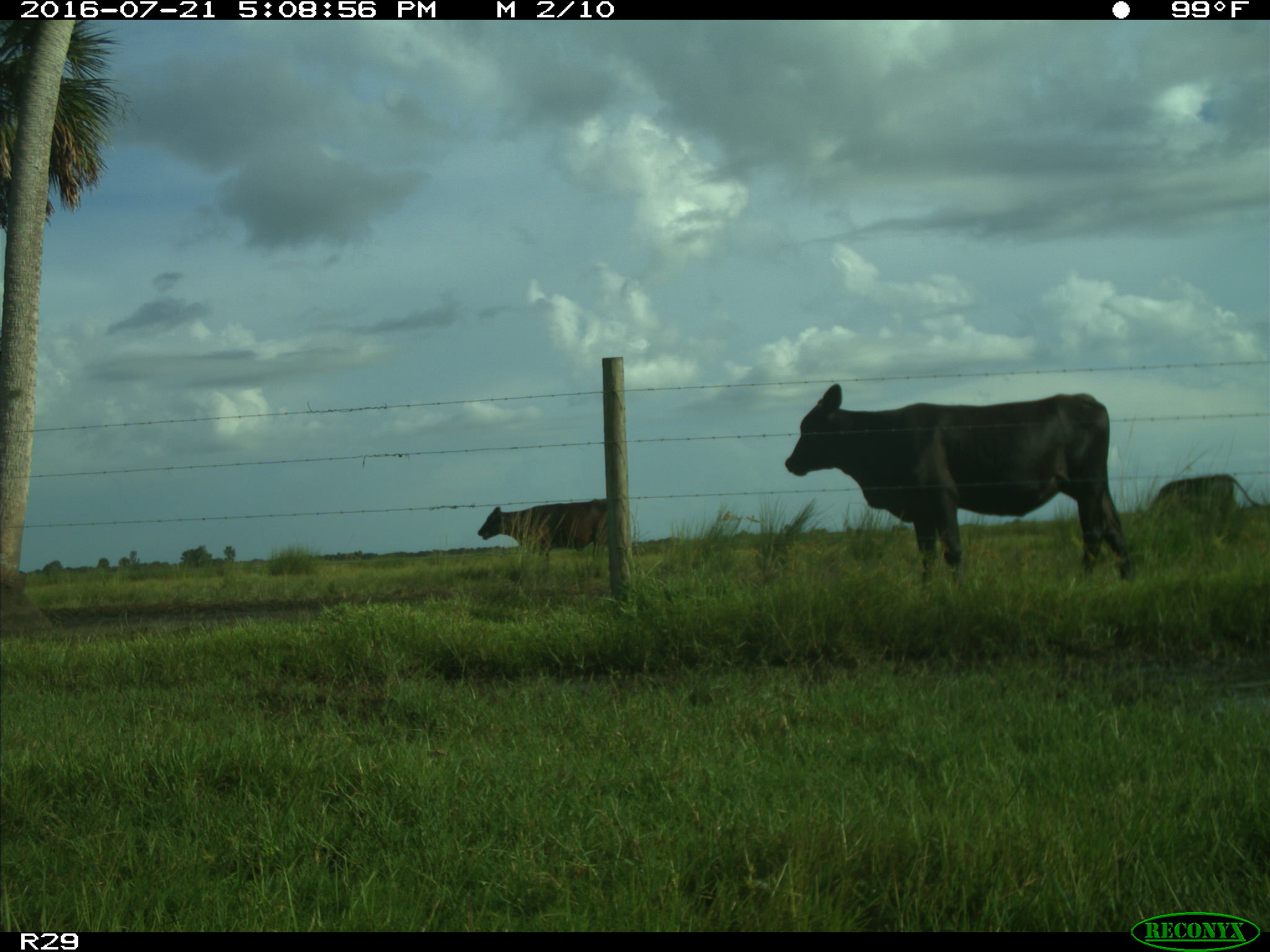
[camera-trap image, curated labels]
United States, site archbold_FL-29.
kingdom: Animalia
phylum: Chordata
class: Mammalia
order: Artiodactyla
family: Bovidae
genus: Bos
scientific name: Bos taurus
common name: domestic cow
Bos taurus (domestic cow).